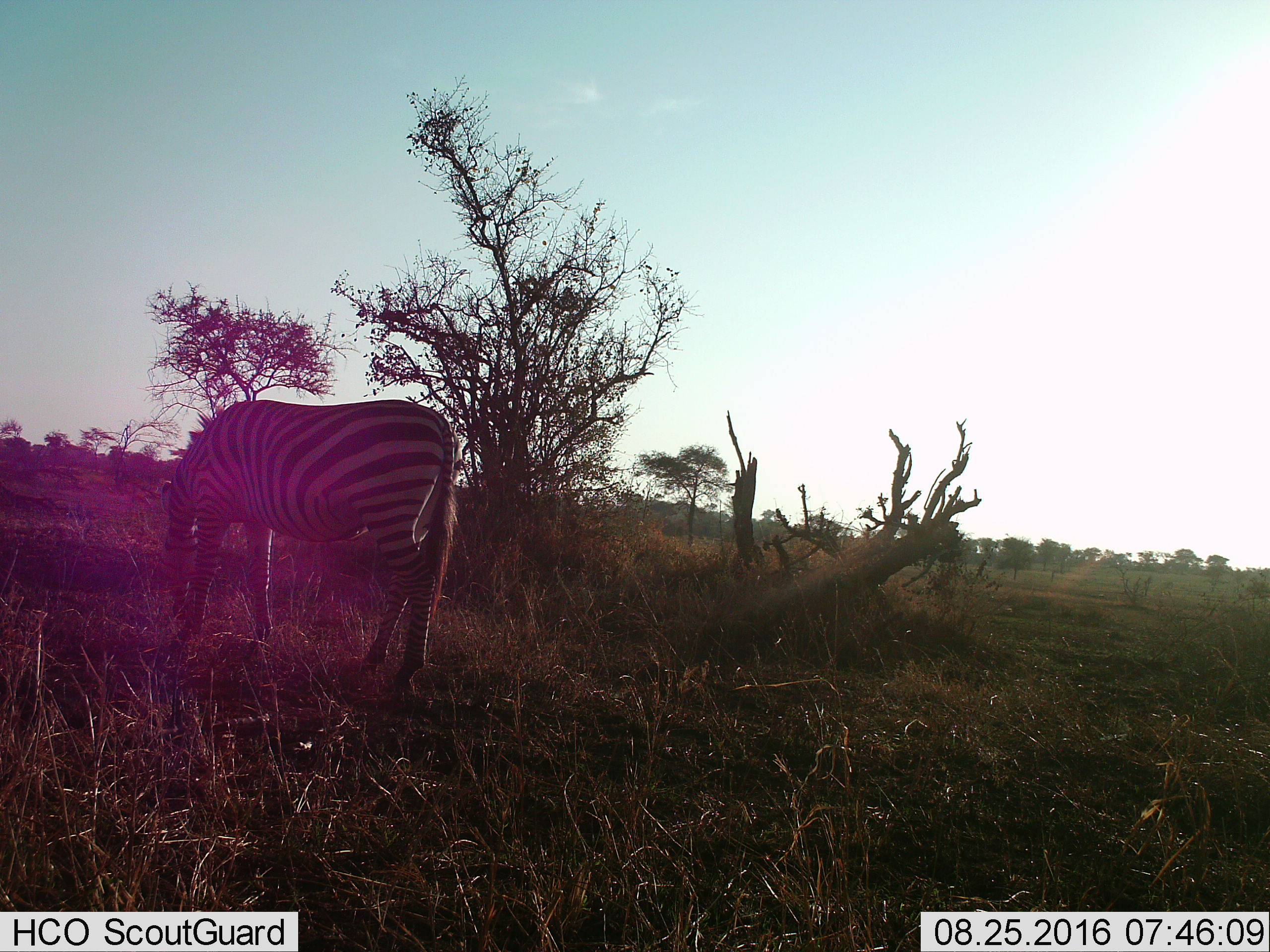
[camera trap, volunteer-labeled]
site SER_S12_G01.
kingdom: Animalia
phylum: Chordata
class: Mammalia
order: Perissodactyla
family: Equidae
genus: Equus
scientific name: Equus quagga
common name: plains zebra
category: zebraplains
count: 1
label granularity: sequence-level